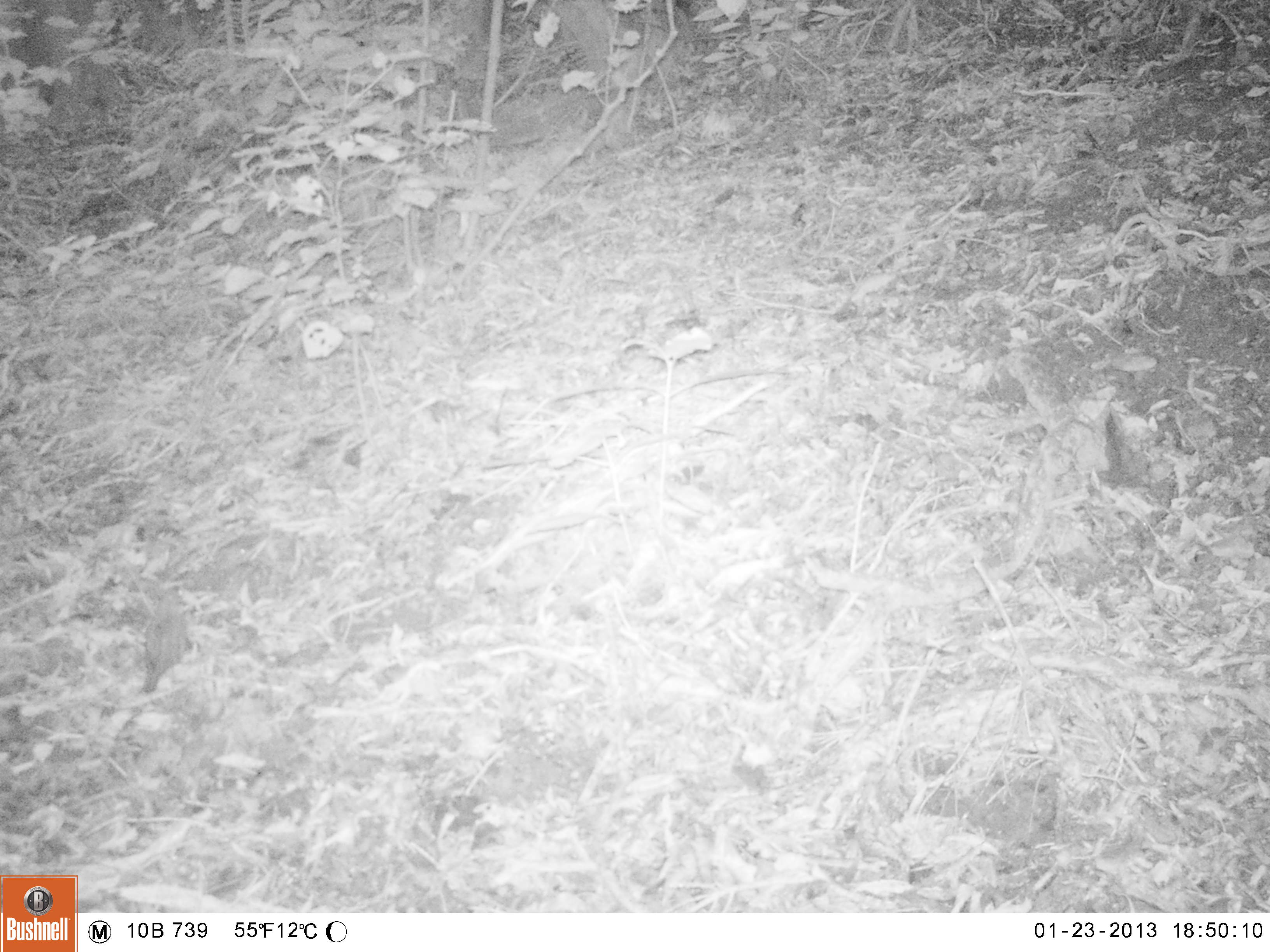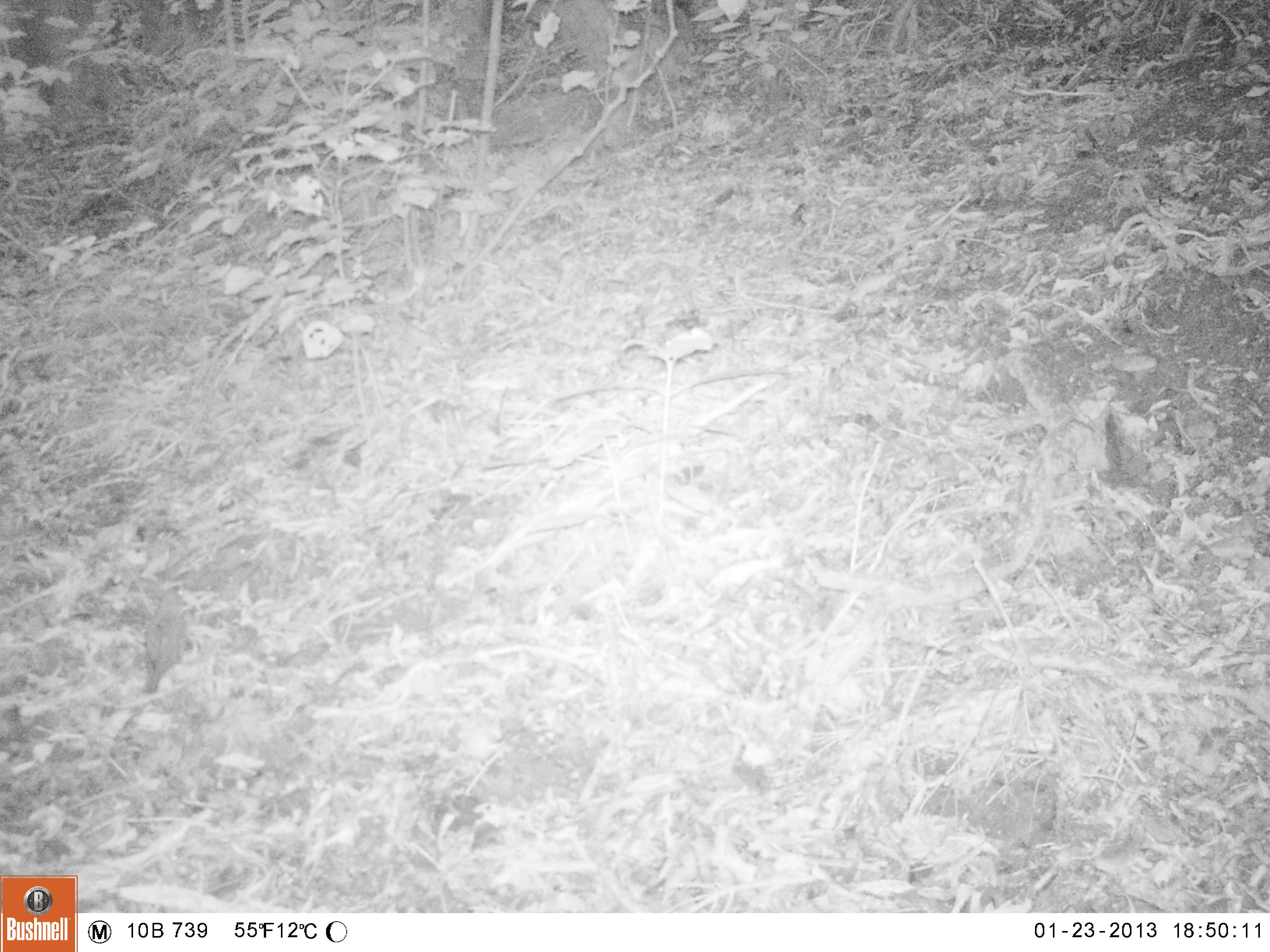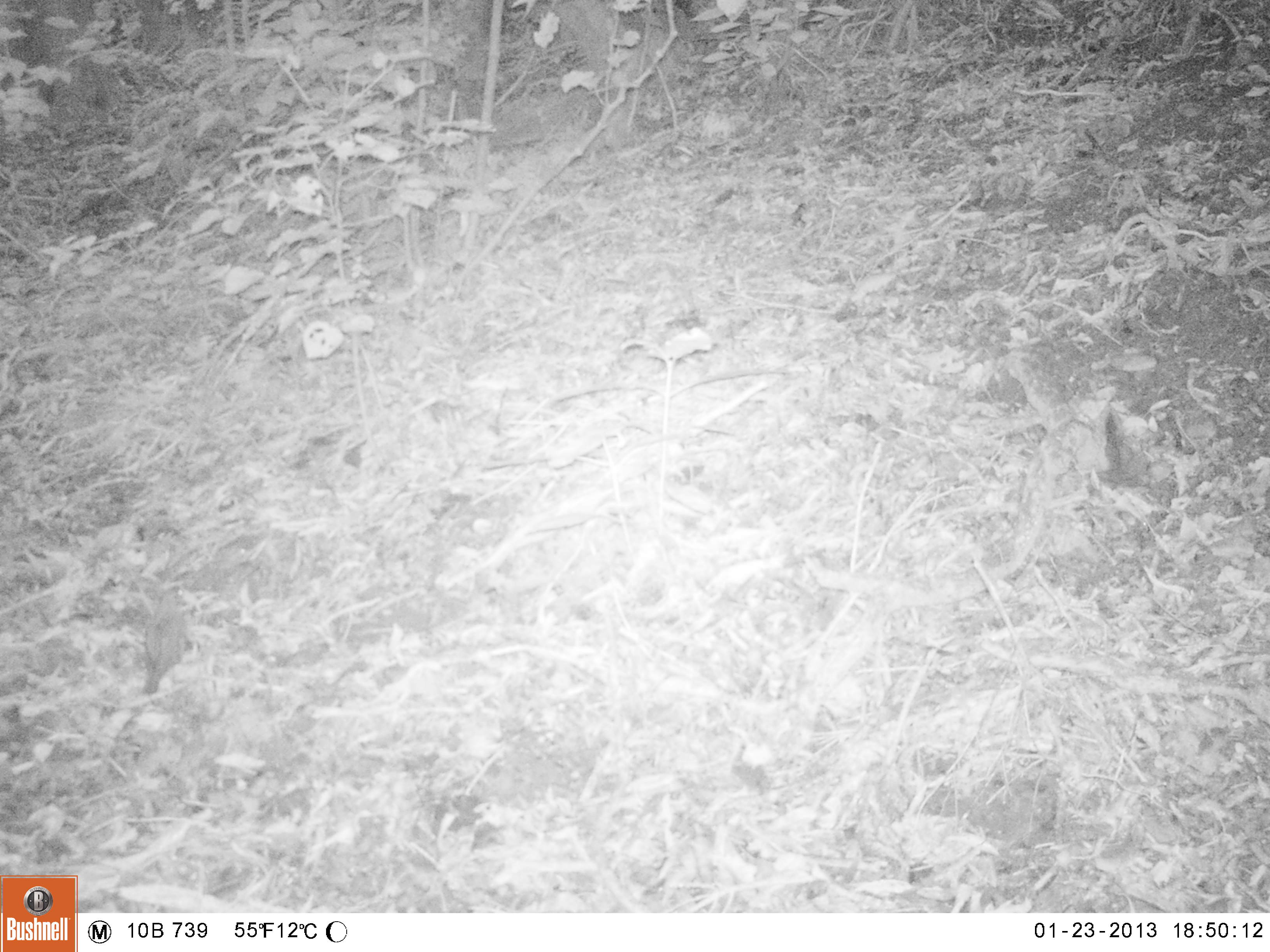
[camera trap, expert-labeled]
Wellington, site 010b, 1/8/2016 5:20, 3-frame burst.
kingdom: Animalia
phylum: Chordata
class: Aves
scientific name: Aves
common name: bird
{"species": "bird (Aves)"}